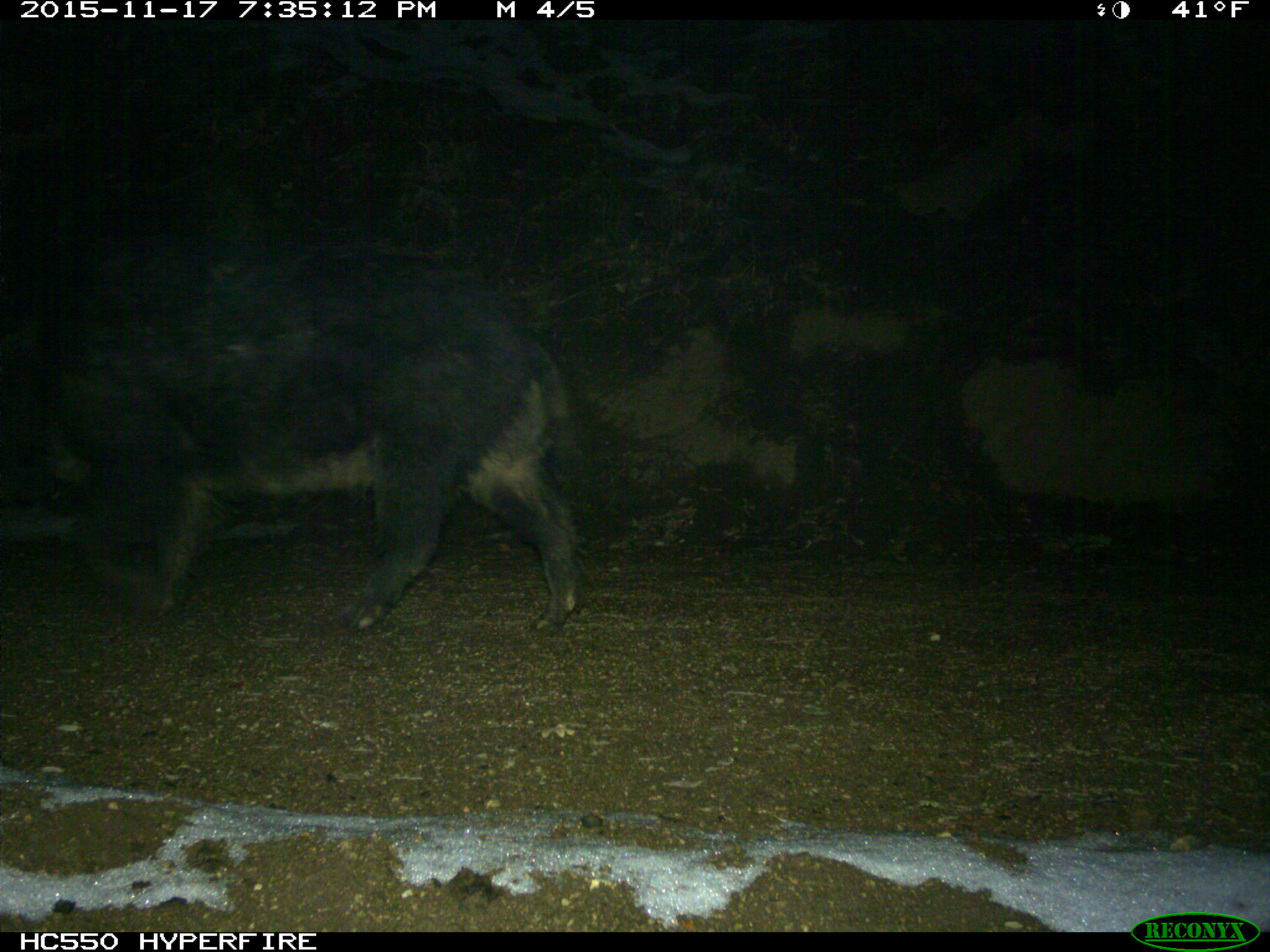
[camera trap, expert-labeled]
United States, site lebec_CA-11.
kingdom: Animalia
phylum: Chordata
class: Mammalia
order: Artiodactyla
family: Suidae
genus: Sus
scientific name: Sus scrofa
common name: wild boar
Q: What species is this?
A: Sus scrofa (wild boar).